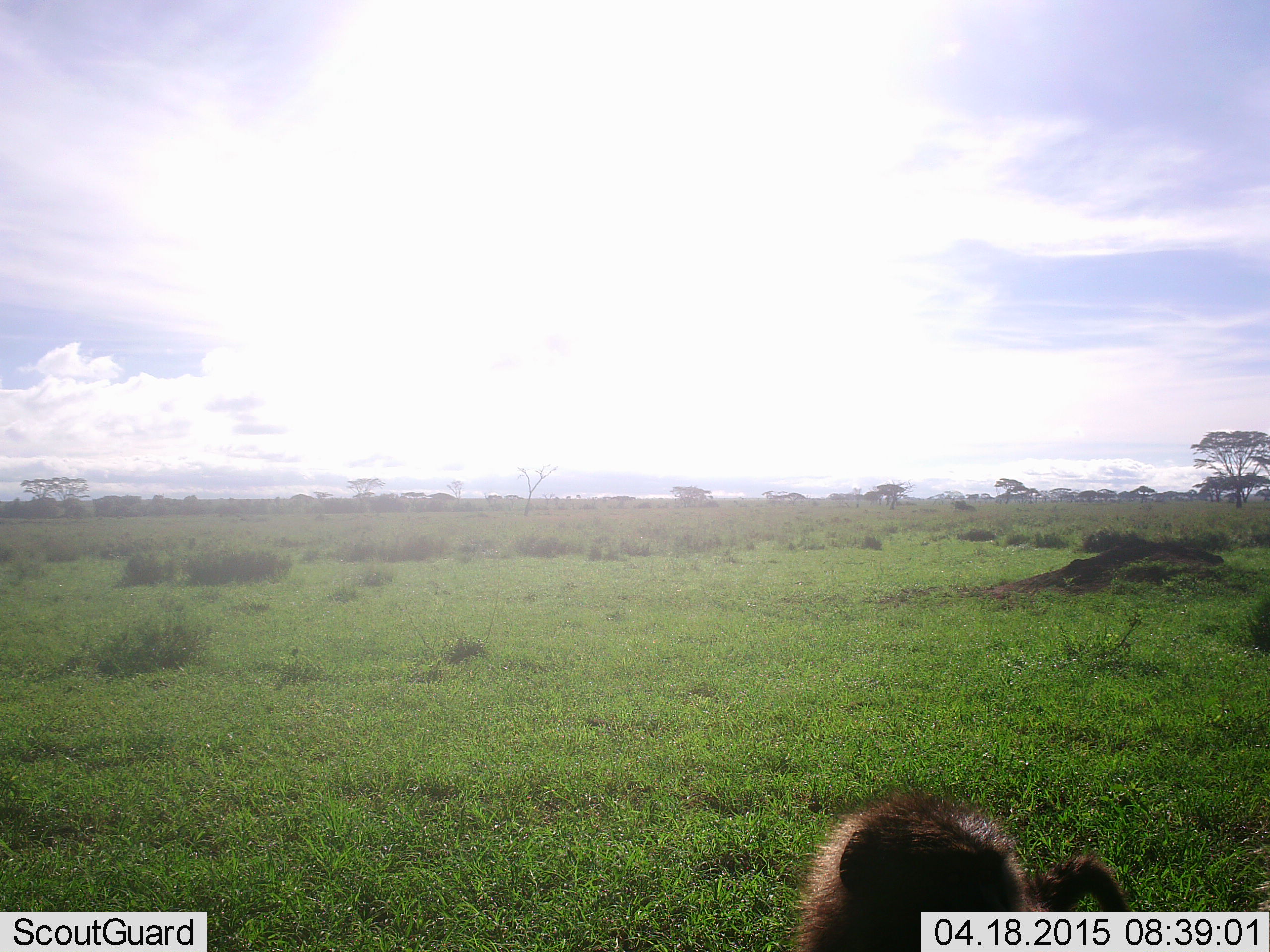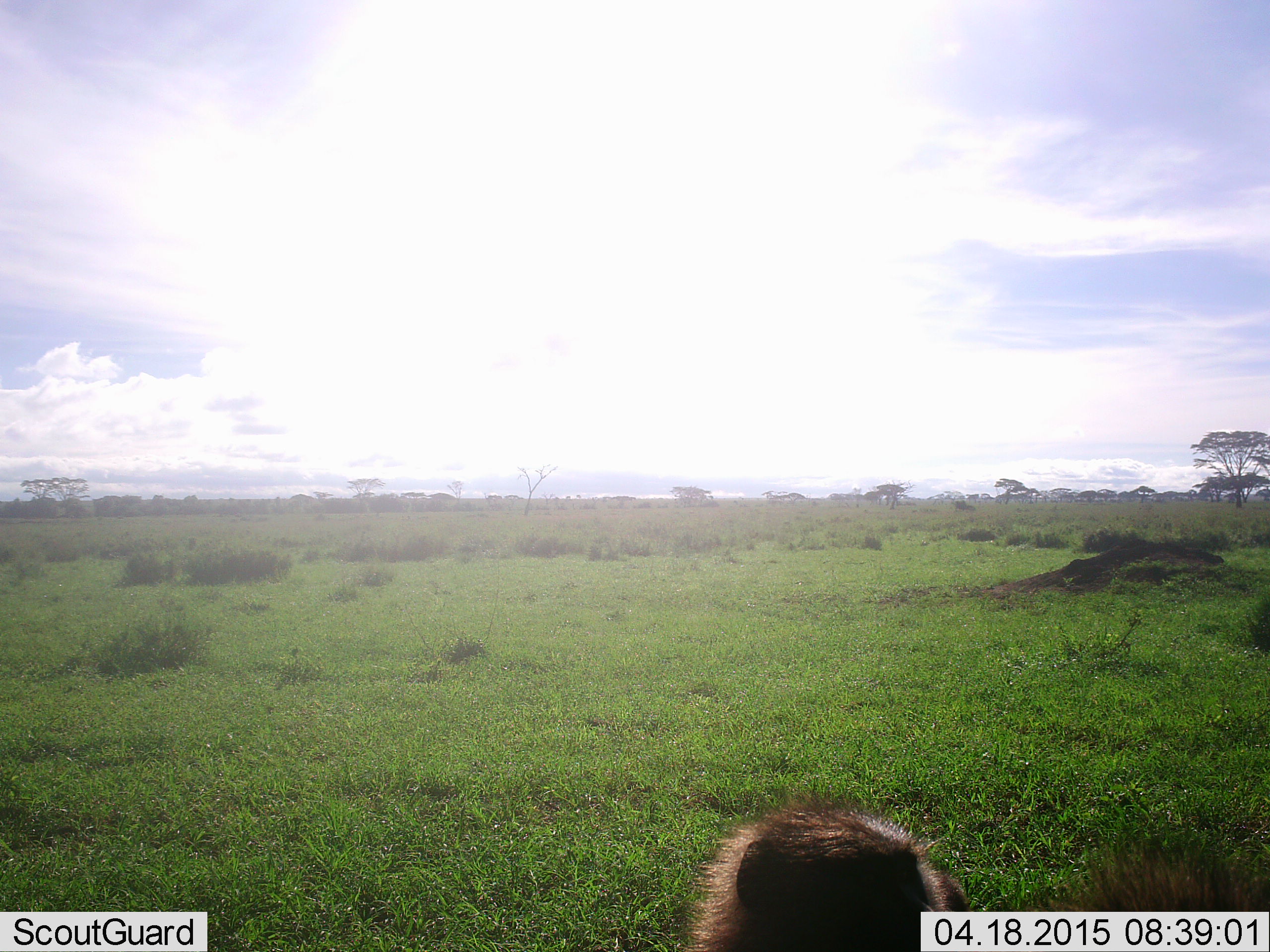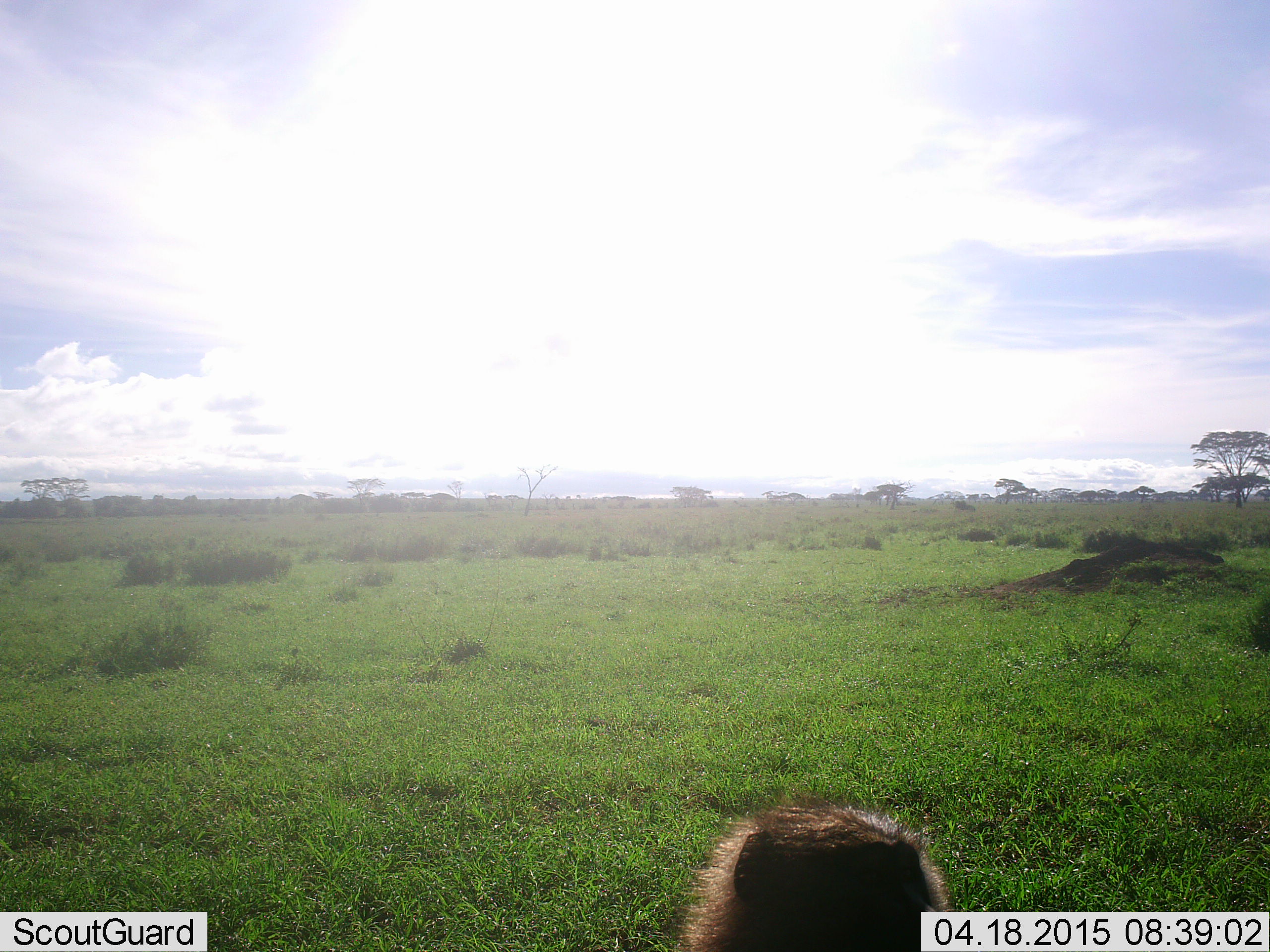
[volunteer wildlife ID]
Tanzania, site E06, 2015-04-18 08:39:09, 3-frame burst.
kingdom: Animalia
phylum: Chordata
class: Mammalia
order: Primates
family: Cercopithecidae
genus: Papio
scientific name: Papio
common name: baboon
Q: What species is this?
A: Baboon (Papio).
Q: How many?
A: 1.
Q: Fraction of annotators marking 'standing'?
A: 83%.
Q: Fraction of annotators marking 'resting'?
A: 33%.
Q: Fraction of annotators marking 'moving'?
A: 33%.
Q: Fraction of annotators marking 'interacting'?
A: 0%.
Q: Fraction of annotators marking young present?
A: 0%.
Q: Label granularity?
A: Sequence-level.